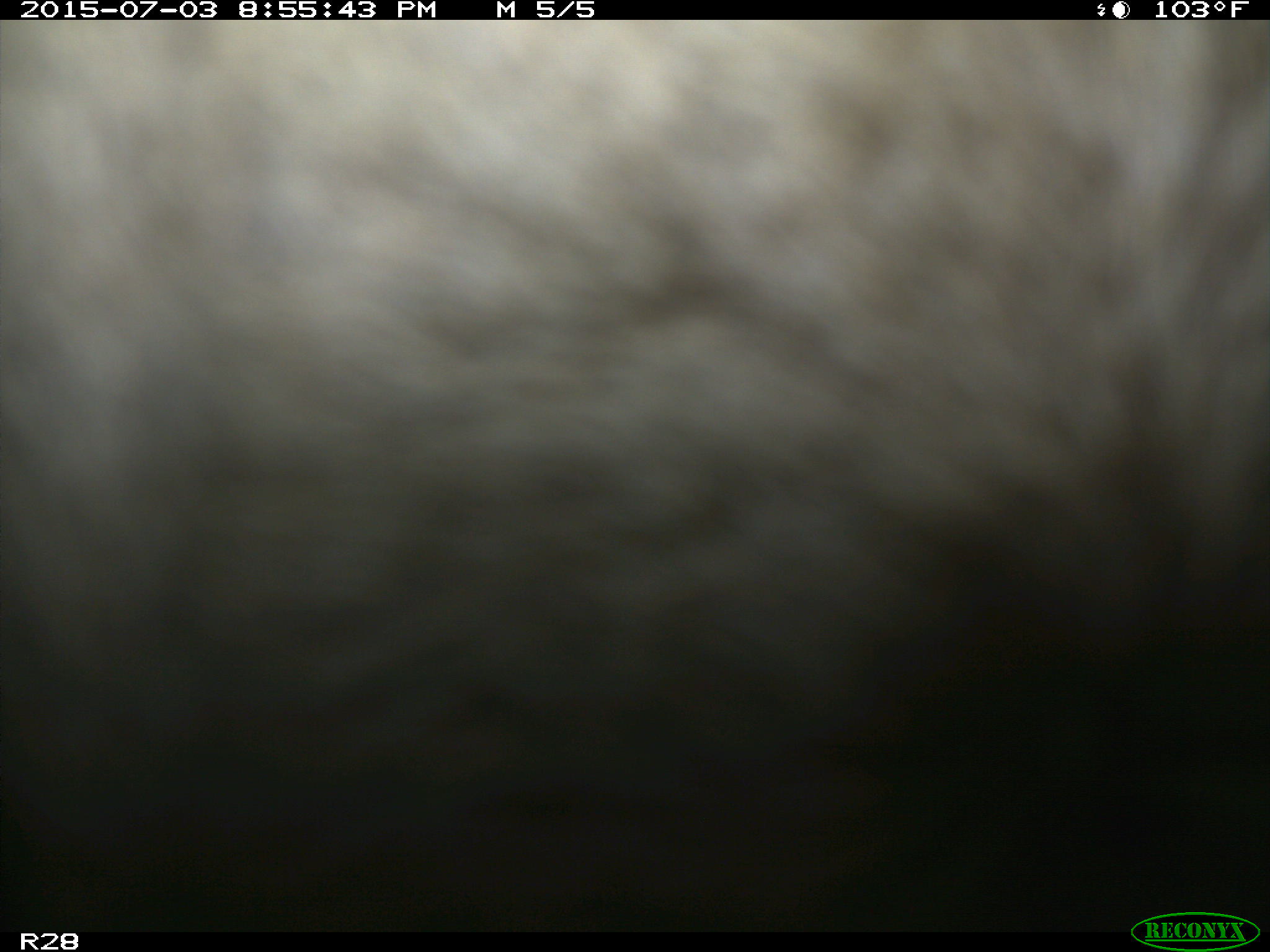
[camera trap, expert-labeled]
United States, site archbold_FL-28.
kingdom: Animalia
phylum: Chordata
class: Mammalia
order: Artiodactyla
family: Bovidae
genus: Bos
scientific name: Bos taurus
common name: domestic cow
Bos taurus (domestic cow).